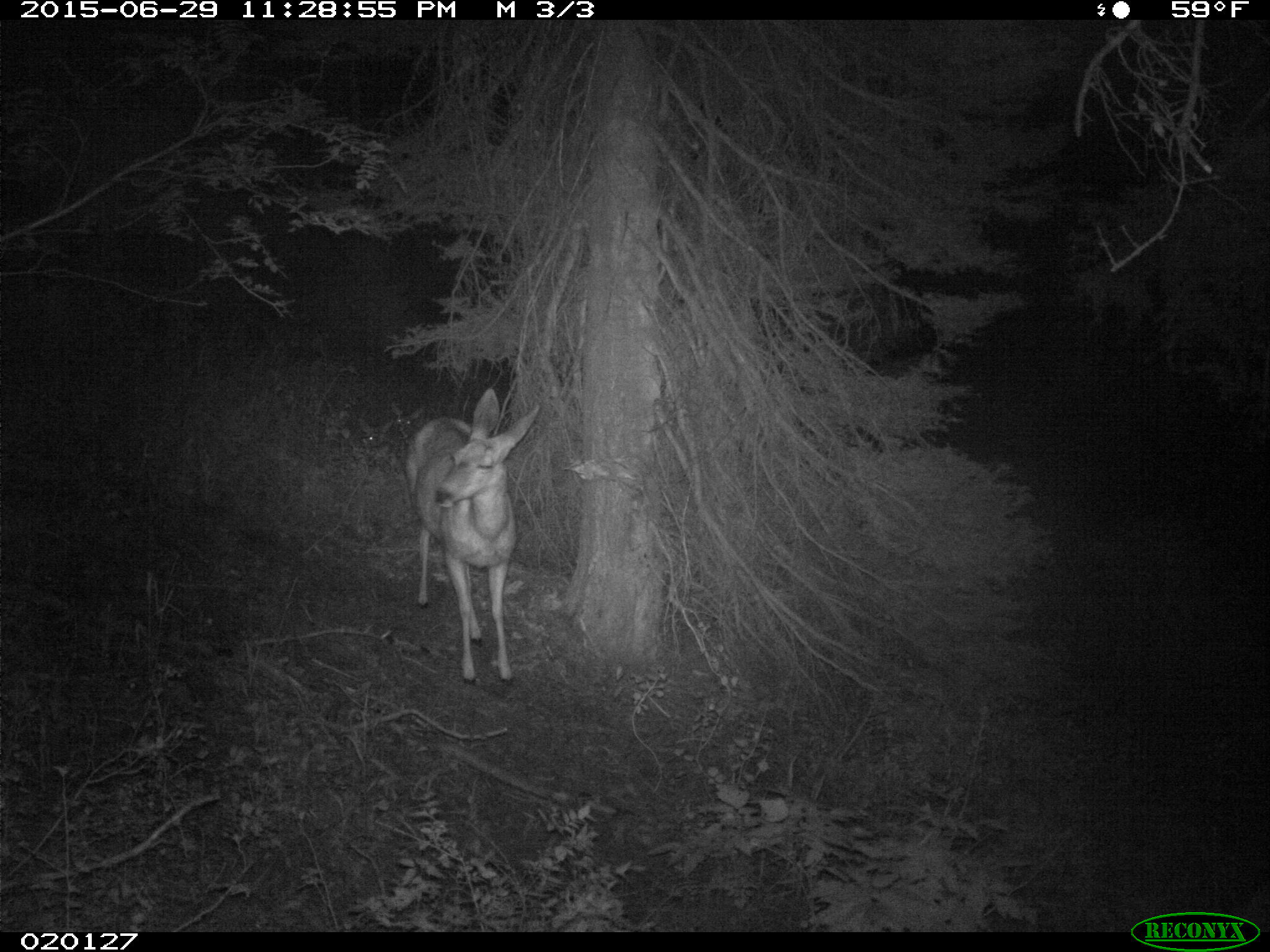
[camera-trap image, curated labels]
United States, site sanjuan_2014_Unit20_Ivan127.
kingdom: Animalia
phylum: Chordata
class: Mammalia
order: Artiodactyla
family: Cervidae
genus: Odocoileus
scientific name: Odocoileus hemionus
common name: mule deer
Odocoileus hemionus (mule deer).